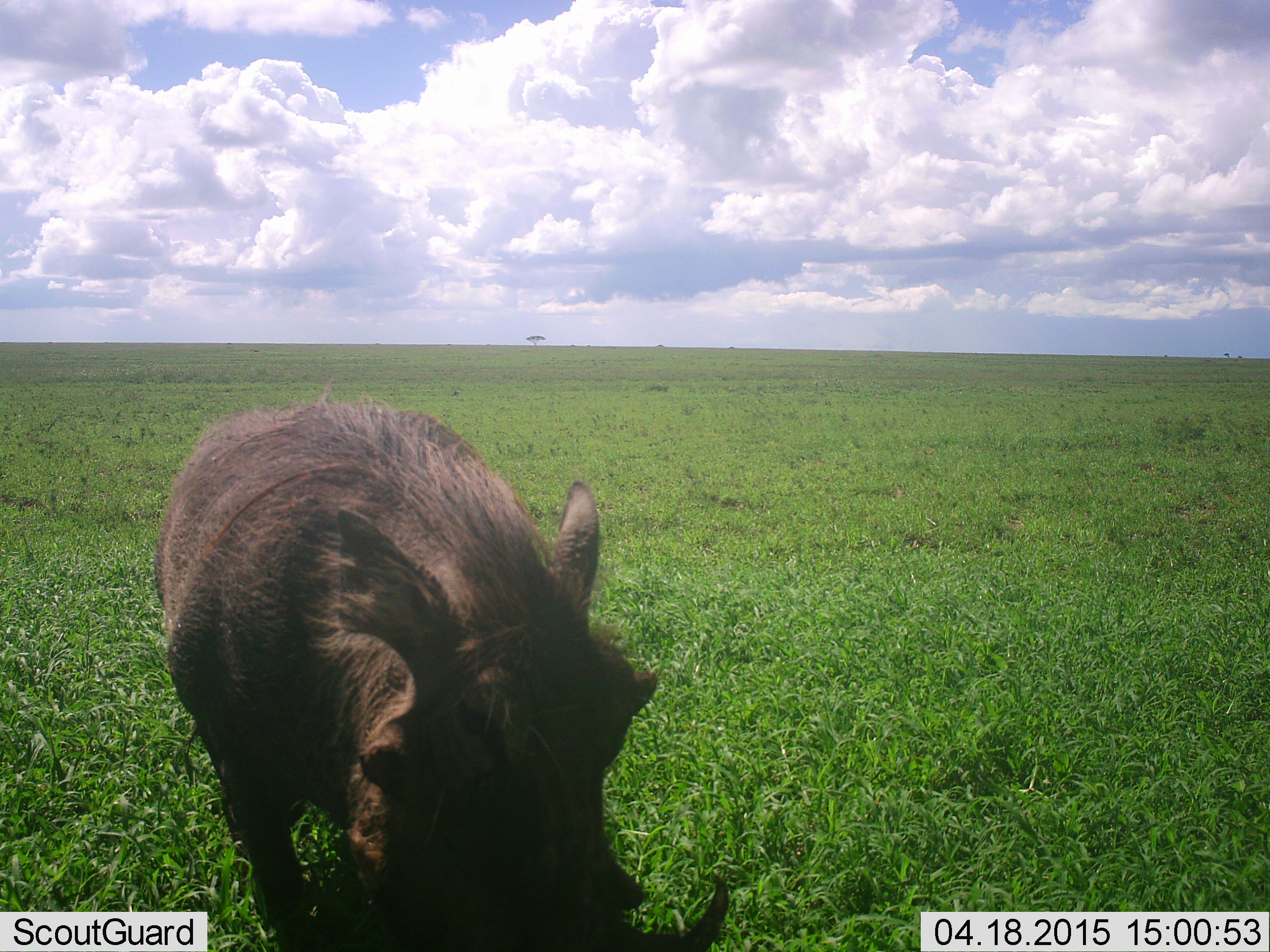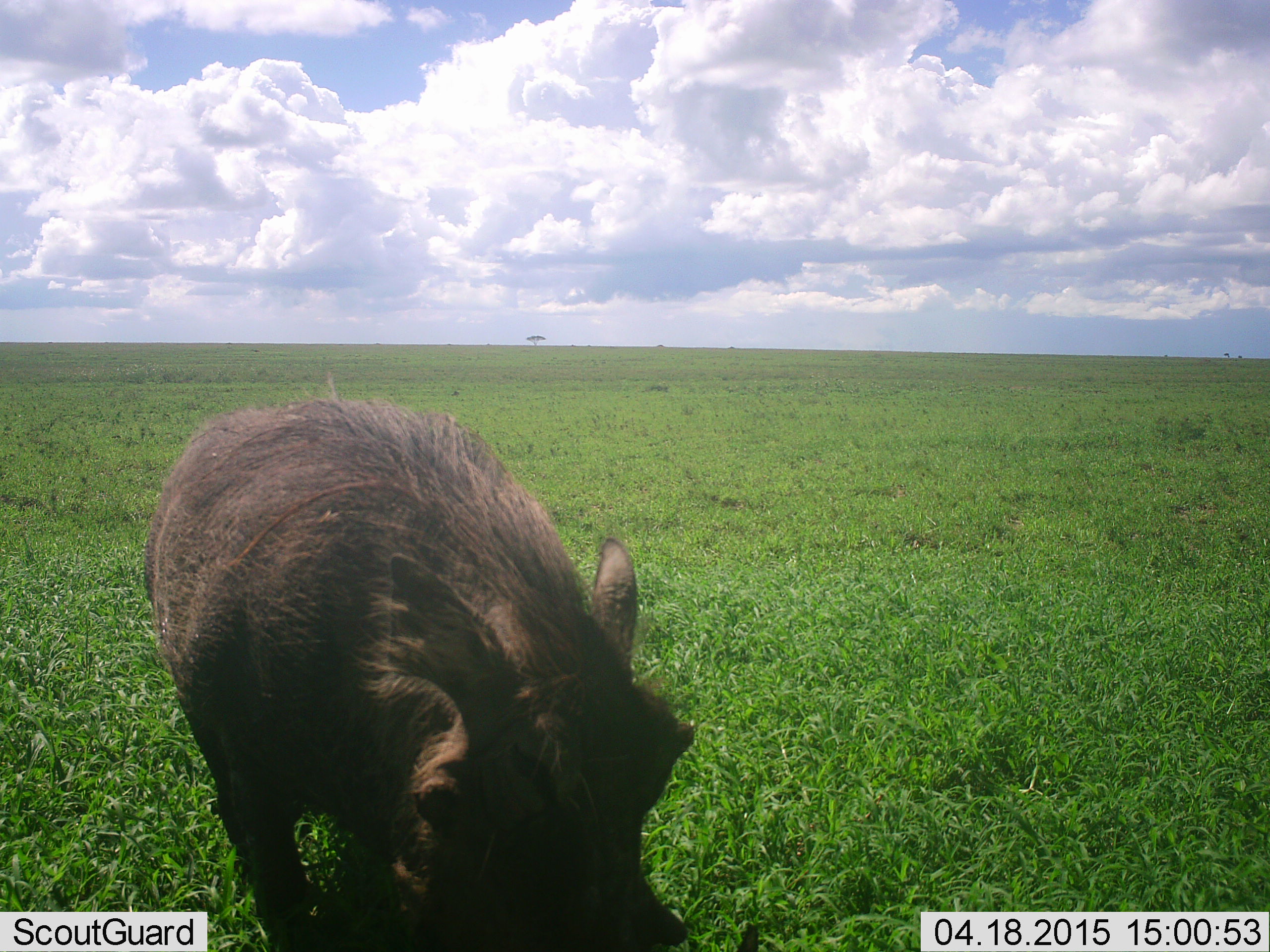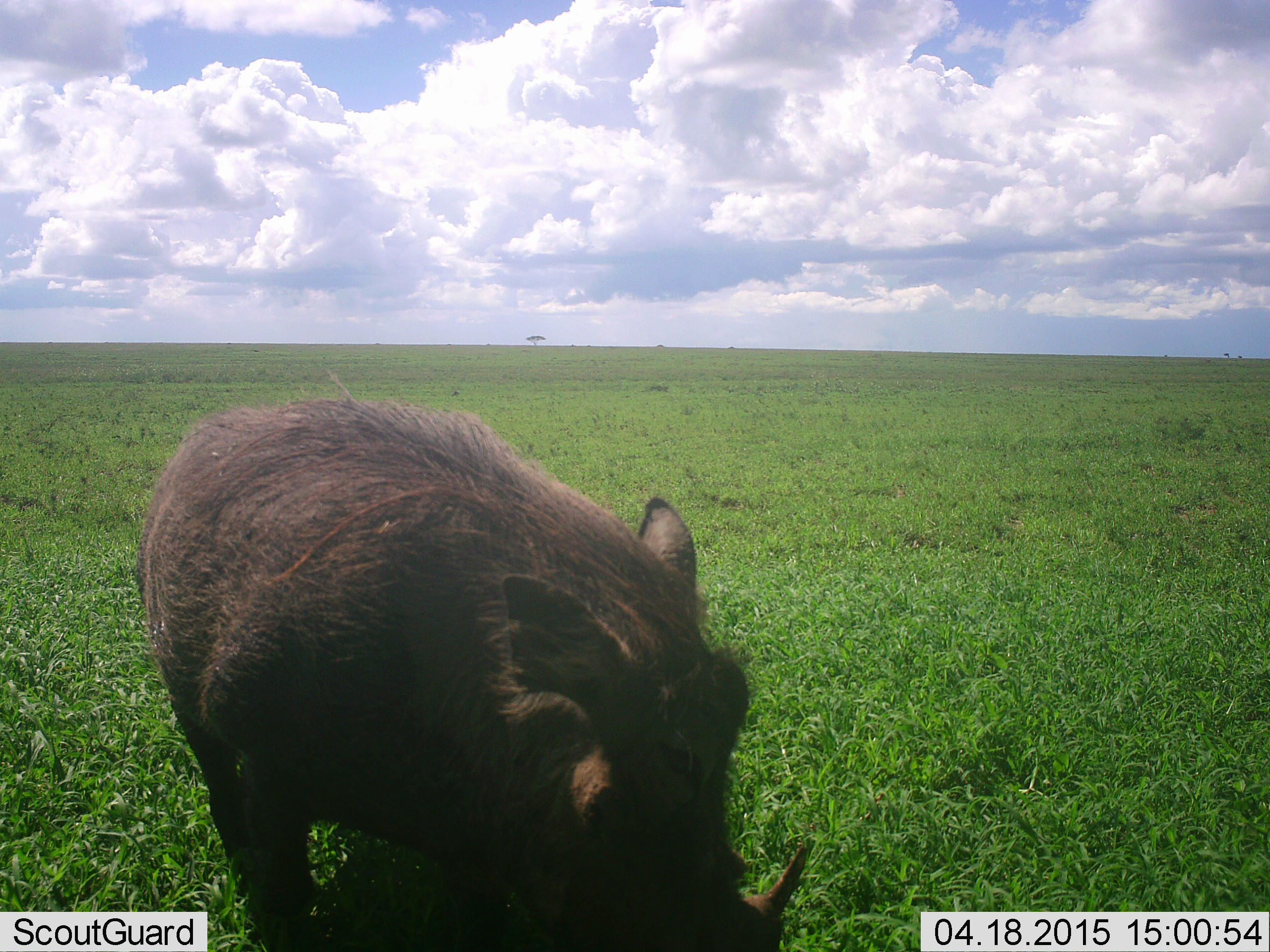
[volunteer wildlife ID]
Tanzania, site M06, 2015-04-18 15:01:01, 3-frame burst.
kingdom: Animalia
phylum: Chordata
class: Mammalia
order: Artiodactyla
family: Suidae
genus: Phacochoerus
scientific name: Phacochoerus africanus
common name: warthog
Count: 1.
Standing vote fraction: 70%.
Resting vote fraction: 0%.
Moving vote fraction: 0%.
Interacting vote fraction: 0%.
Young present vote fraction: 0%.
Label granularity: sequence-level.